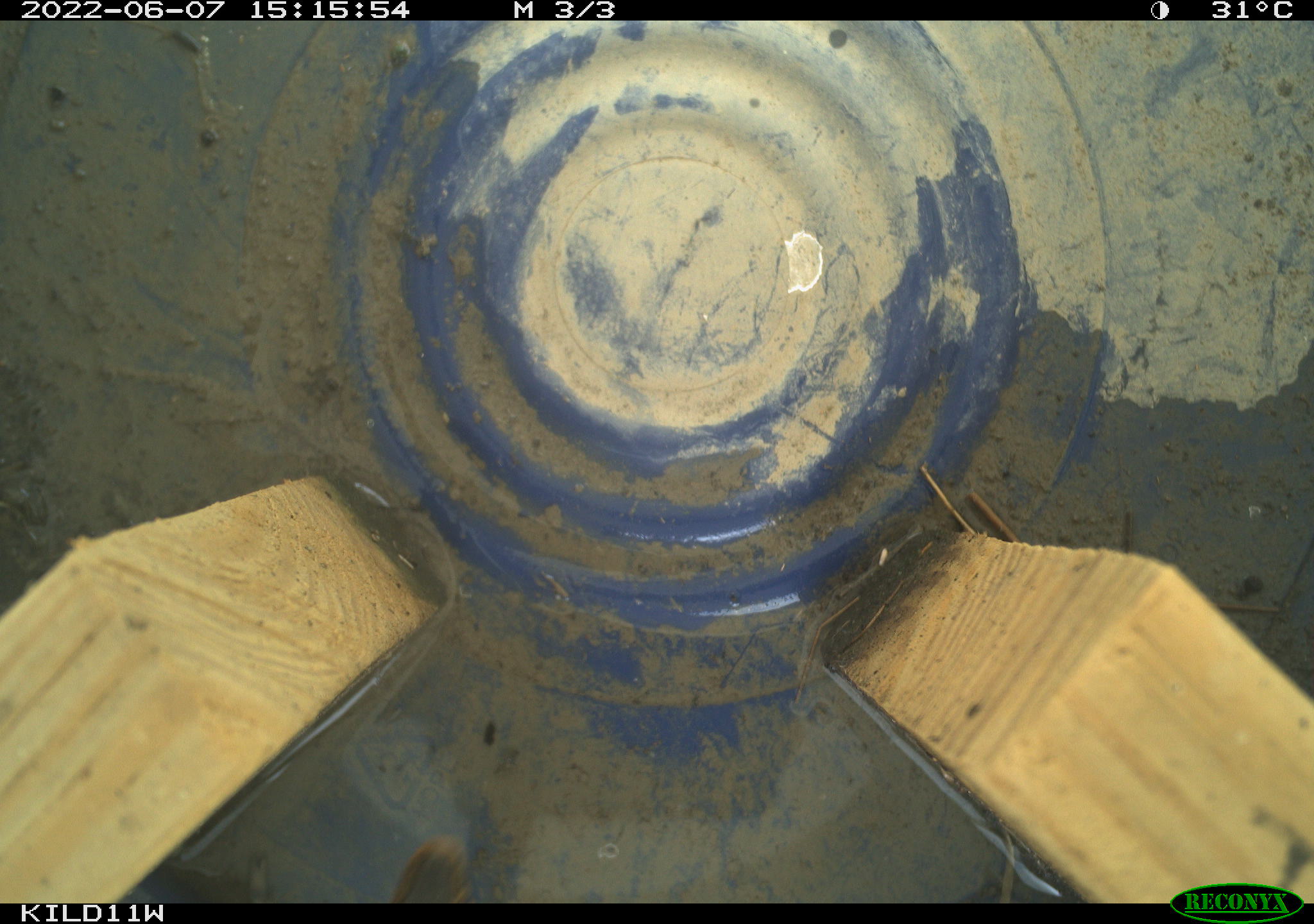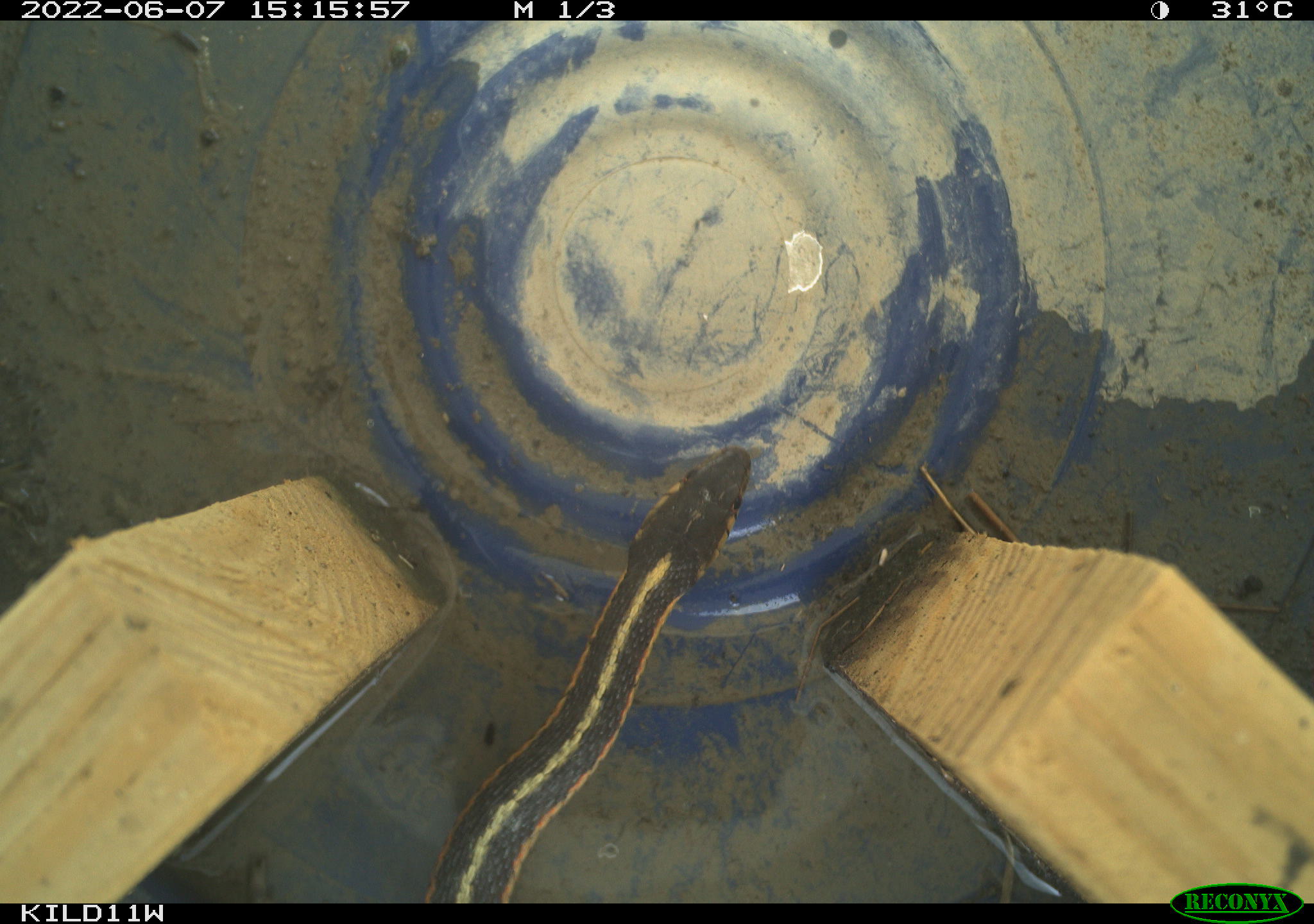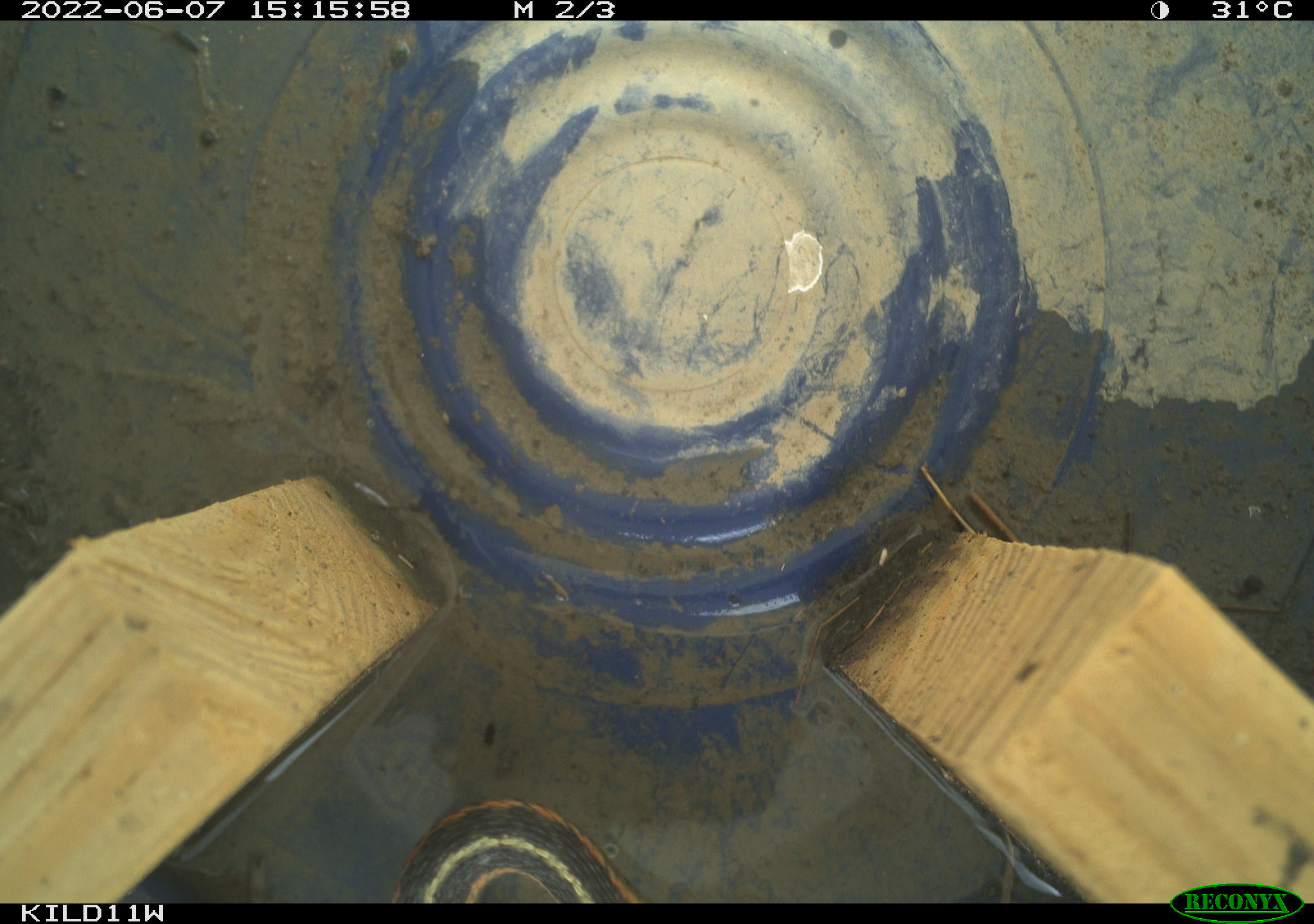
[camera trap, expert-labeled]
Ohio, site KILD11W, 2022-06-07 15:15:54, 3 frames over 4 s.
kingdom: Animalia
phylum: Chordata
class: Reptilia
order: Squamata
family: Colubridae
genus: Thamnophis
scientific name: Thamnophis sirtalis sirtalis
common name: eastern gartersnake